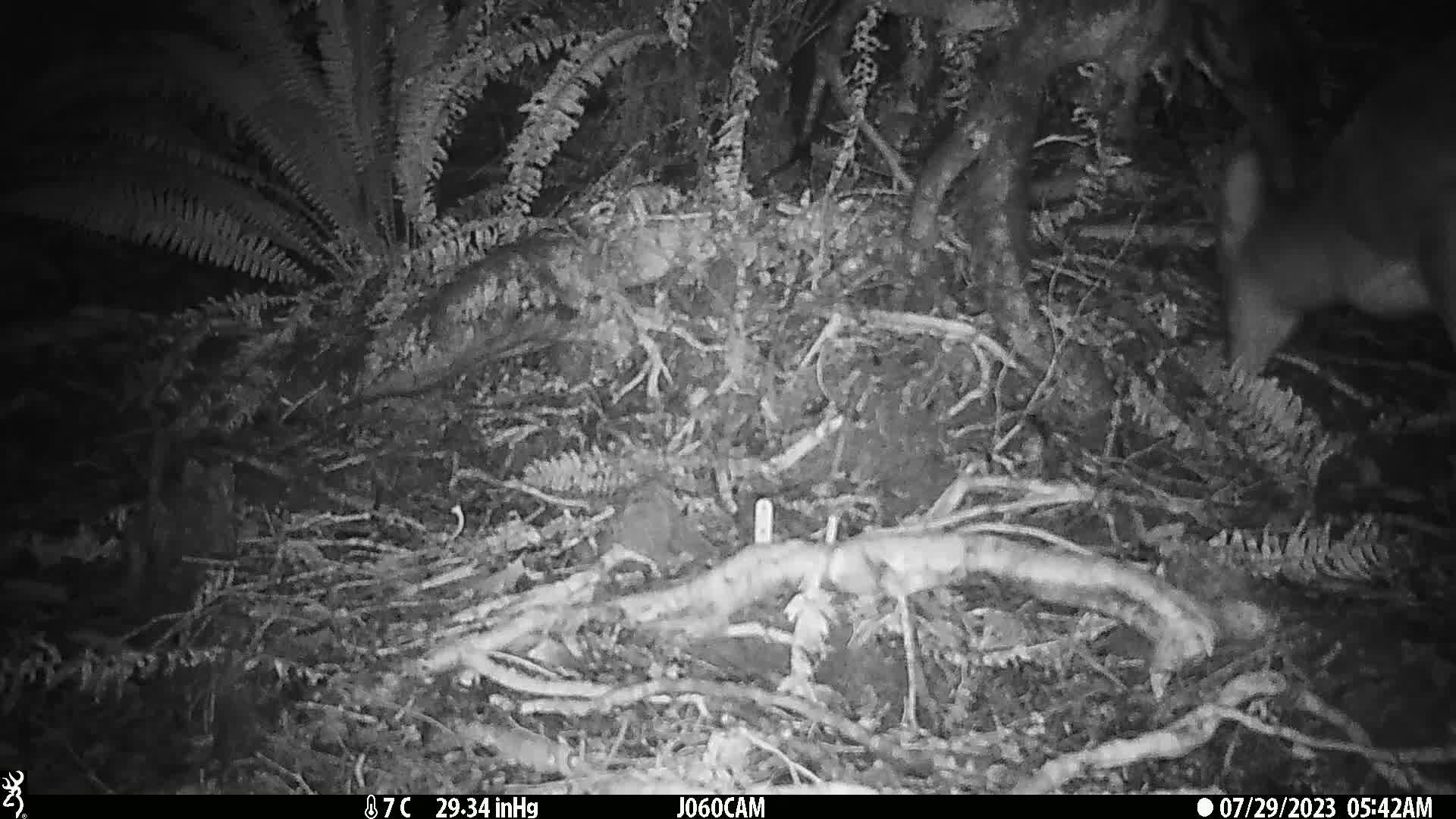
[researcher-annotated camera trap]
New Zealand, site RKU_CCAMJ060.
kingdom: Animalia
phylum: Chordata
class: Mammalia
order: Artiodactyla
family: Cervidae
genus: Odocoileus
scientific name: Odocoileus virginianus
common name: white-tailed deer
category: white tailed deer